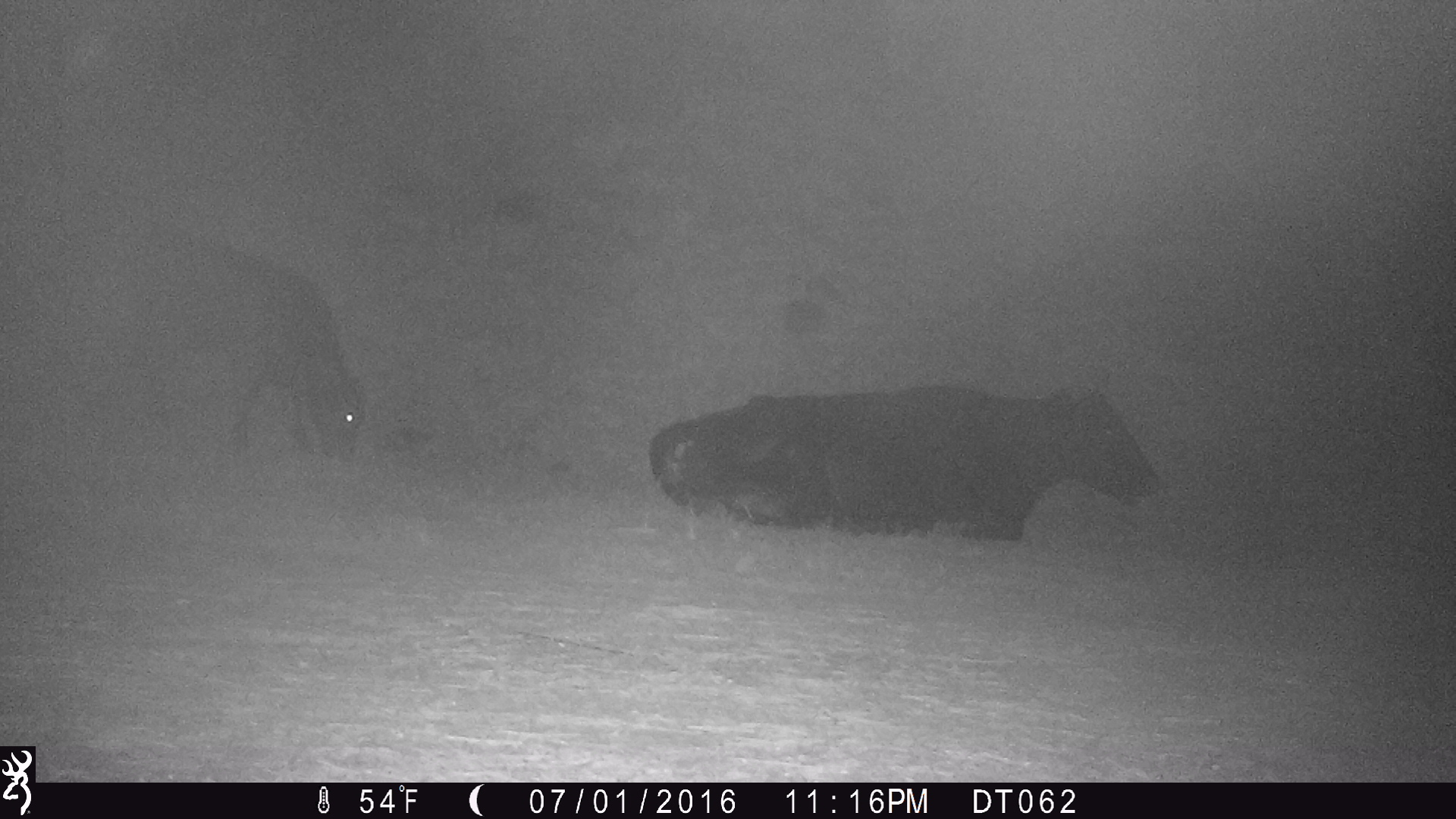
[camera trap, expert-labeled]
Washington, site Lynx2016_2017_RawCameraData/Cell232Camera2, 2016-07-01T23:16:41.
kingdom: Animalia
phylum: Chordata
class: Mammalia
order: Artiodactyla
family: Bovidae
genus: Bos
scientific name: Bos taurus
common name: domestic cattle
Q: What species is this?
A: Domestic cattle (Bos taurus).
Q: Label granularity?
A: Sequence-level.